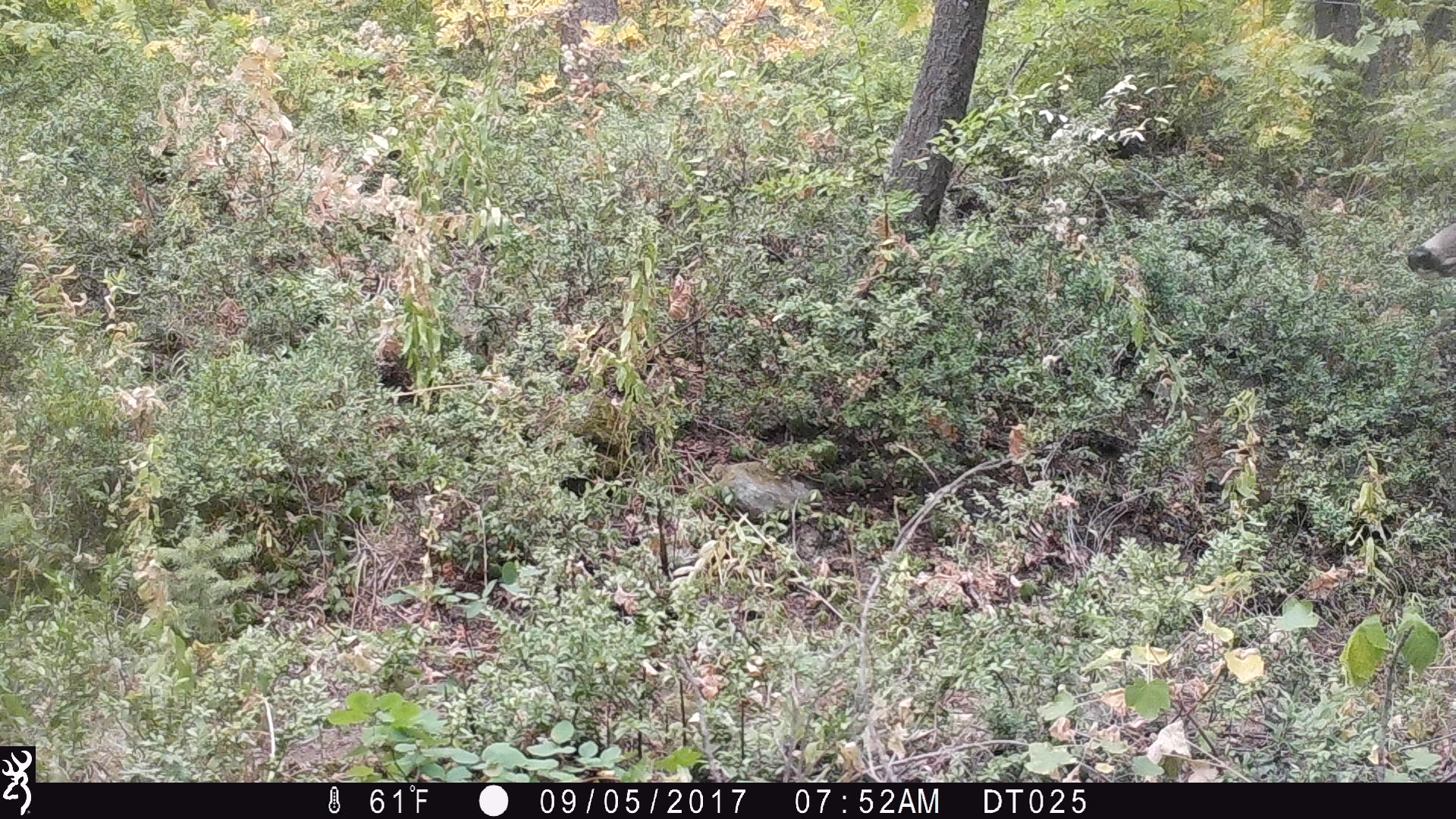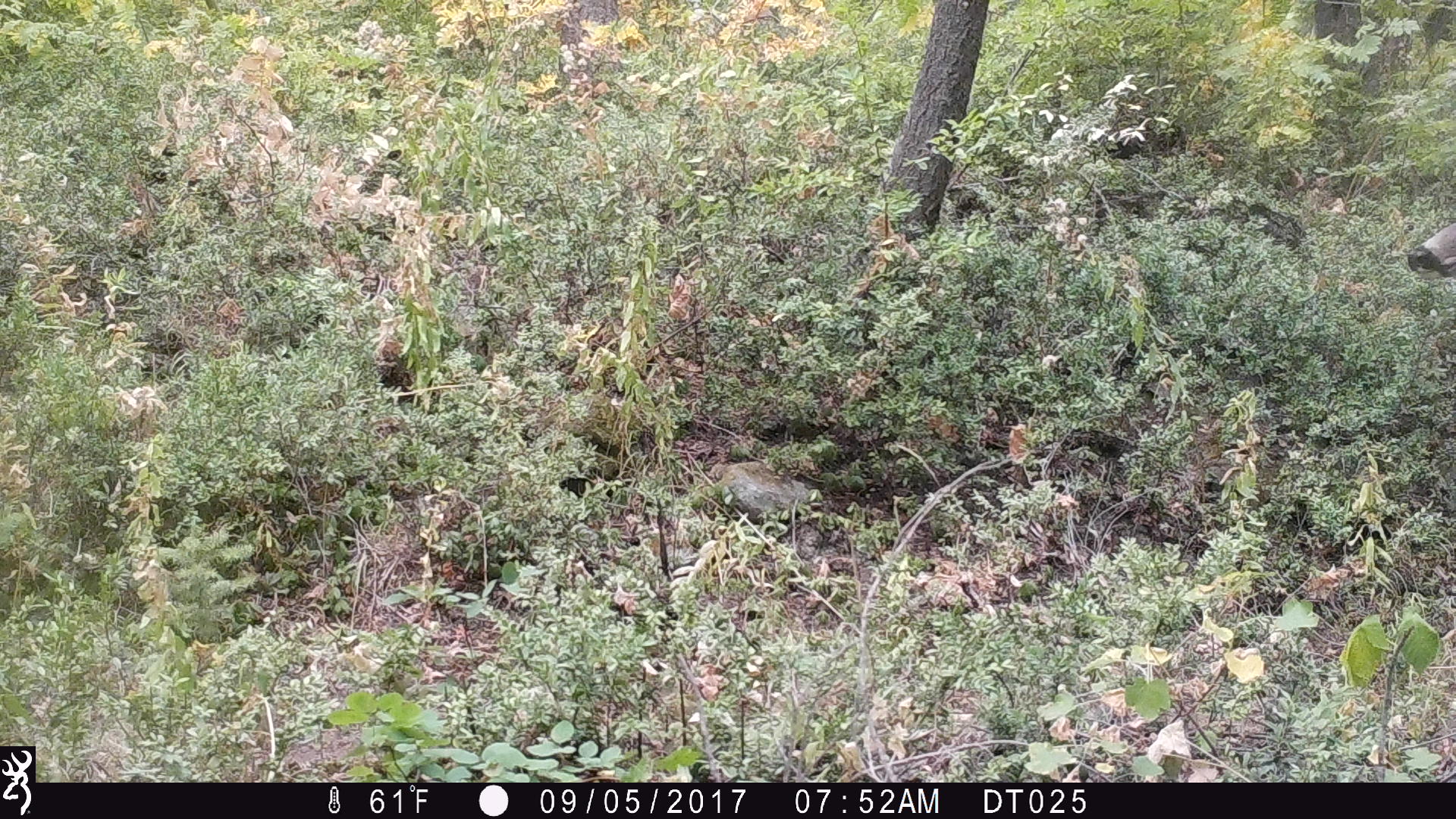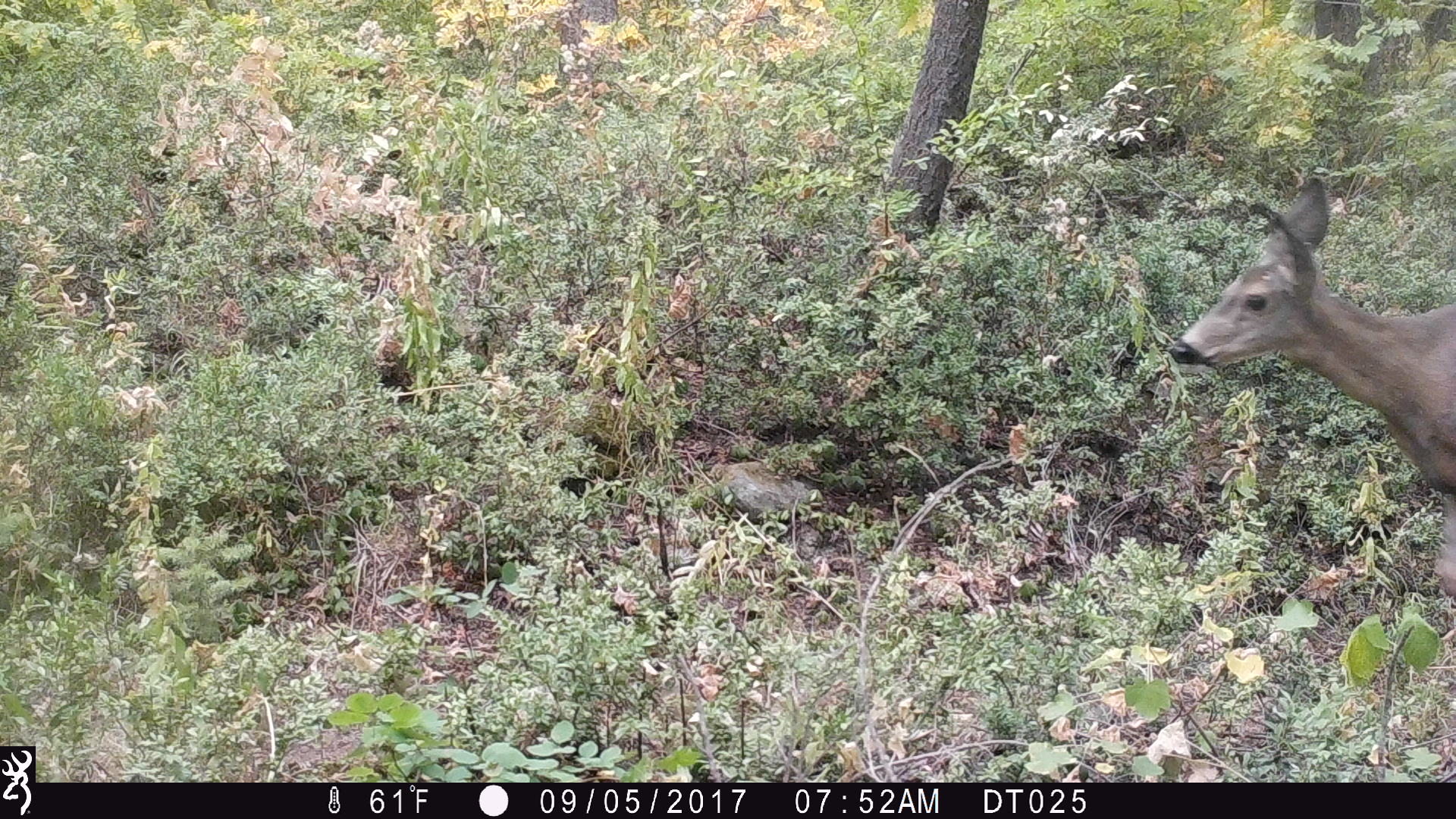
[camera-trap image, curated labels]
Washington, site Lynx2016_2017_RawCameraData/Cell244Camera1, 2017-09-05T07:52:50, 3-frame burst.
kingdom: Animalia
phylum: Chordata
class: Mammalia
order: Artiodactyla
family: Cervidae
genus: Odocoileus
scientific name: Odocoileus hemionus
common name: mule deer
Odocoileus hemionus (mule deer). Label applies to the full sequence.